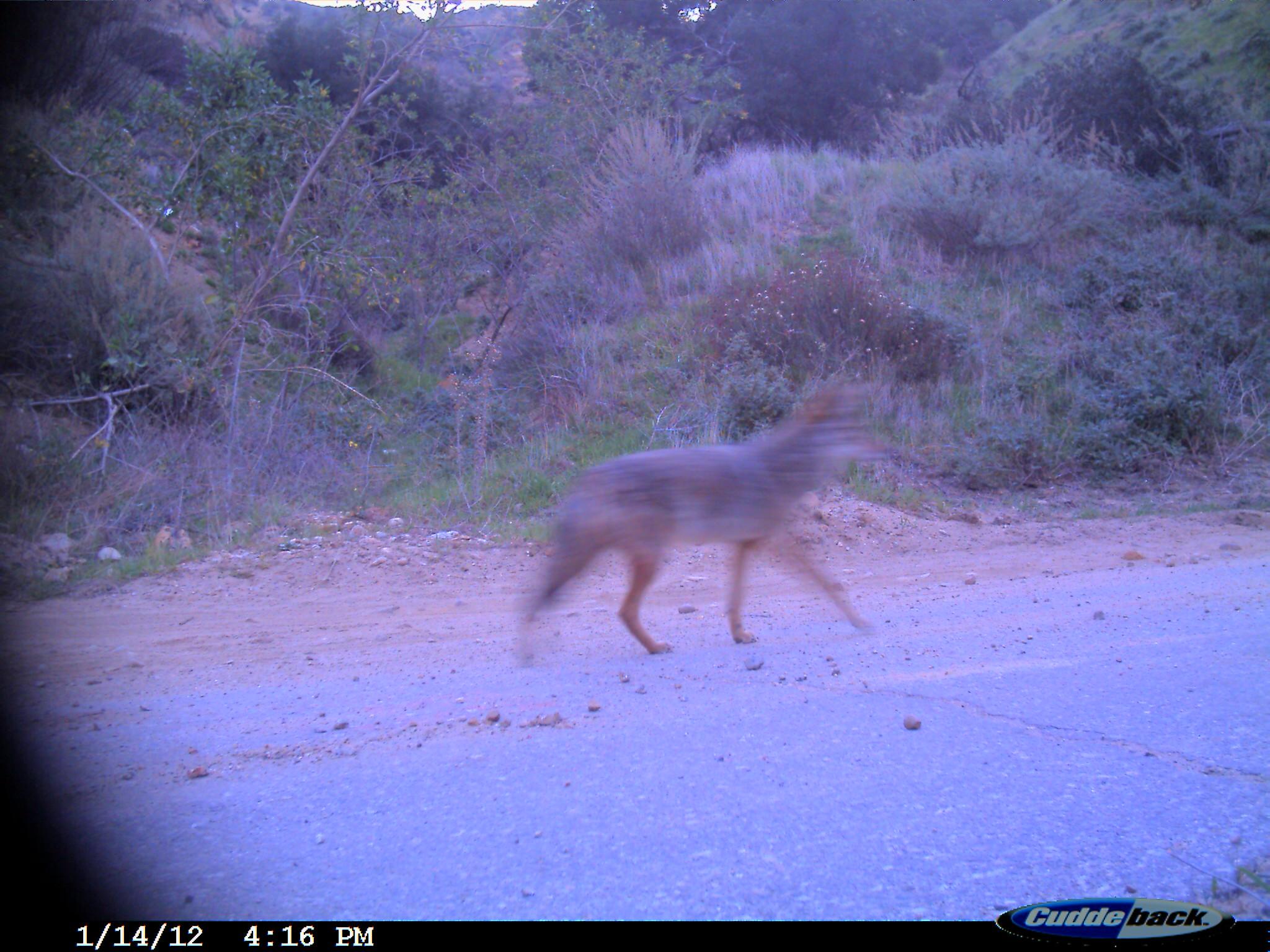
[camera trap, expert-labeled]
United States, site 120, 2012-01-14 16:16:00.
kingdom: Animalia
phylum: Chordata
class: Mammalia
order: Carnivora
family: Canidae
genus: Canis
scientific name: Canis latrans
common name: coyote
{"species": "coyote (Canis latrans)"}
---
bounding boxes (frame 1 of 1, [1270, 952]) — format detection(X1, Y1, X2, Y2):
coyote: detection(508, 378, 899, 679)